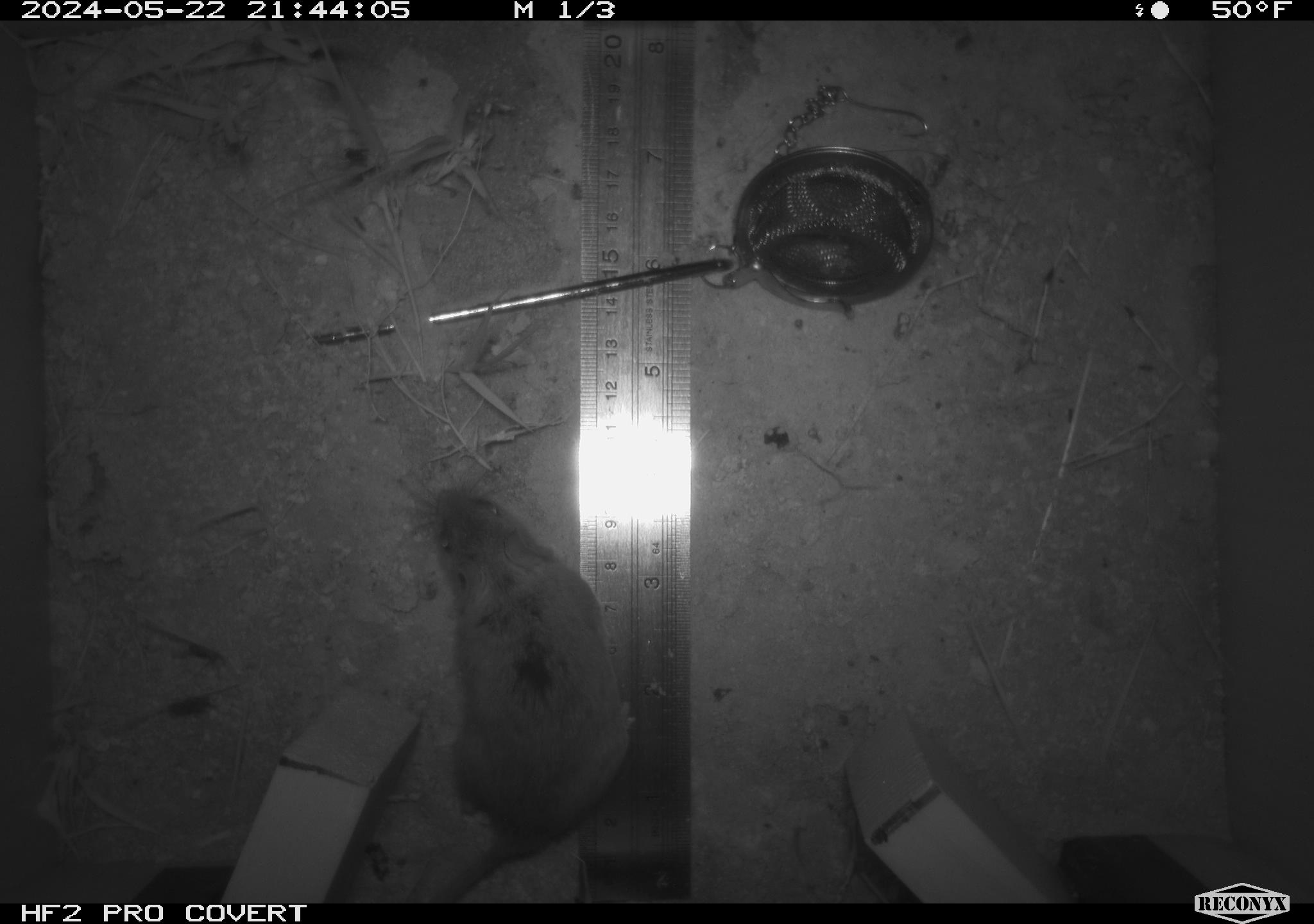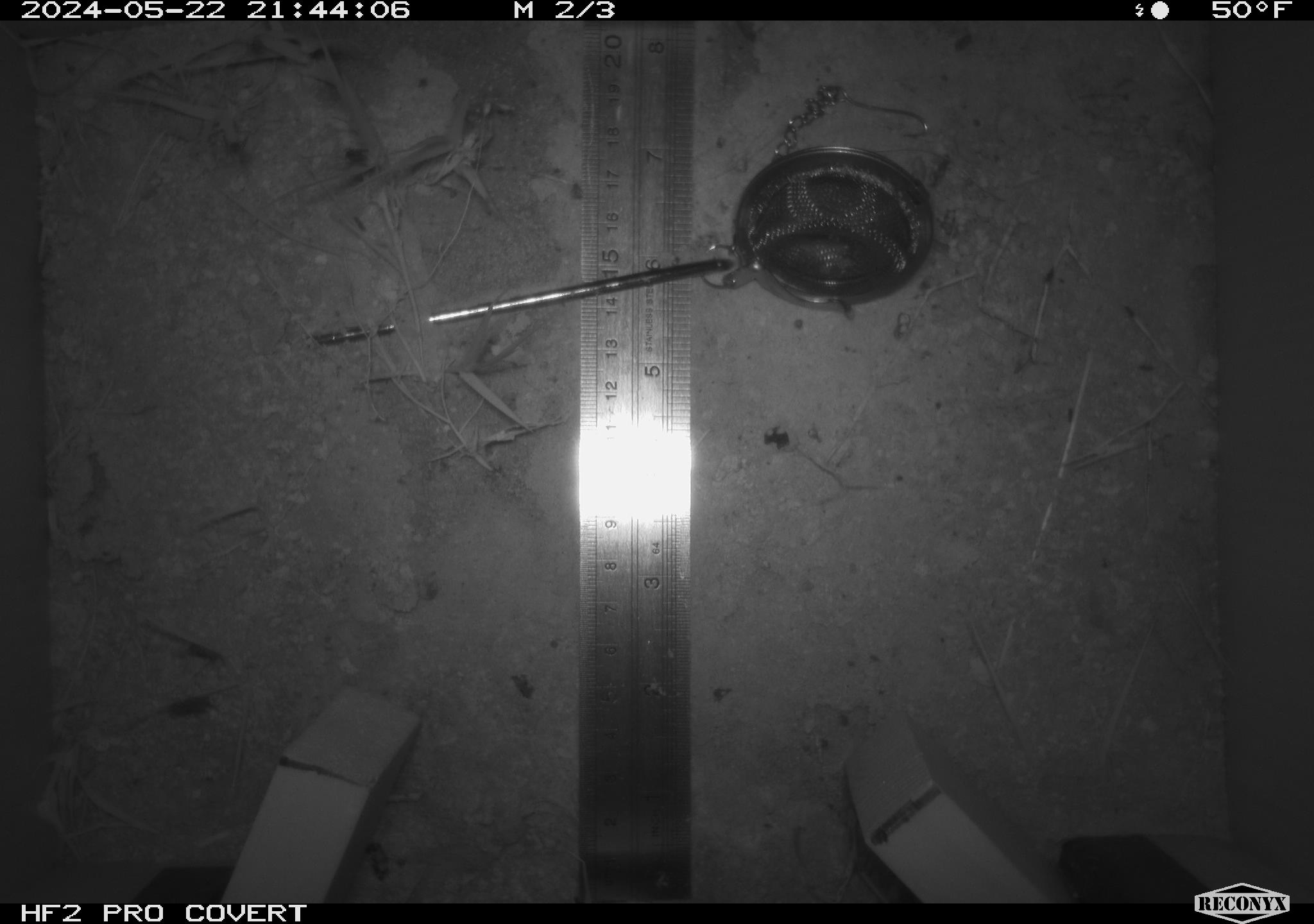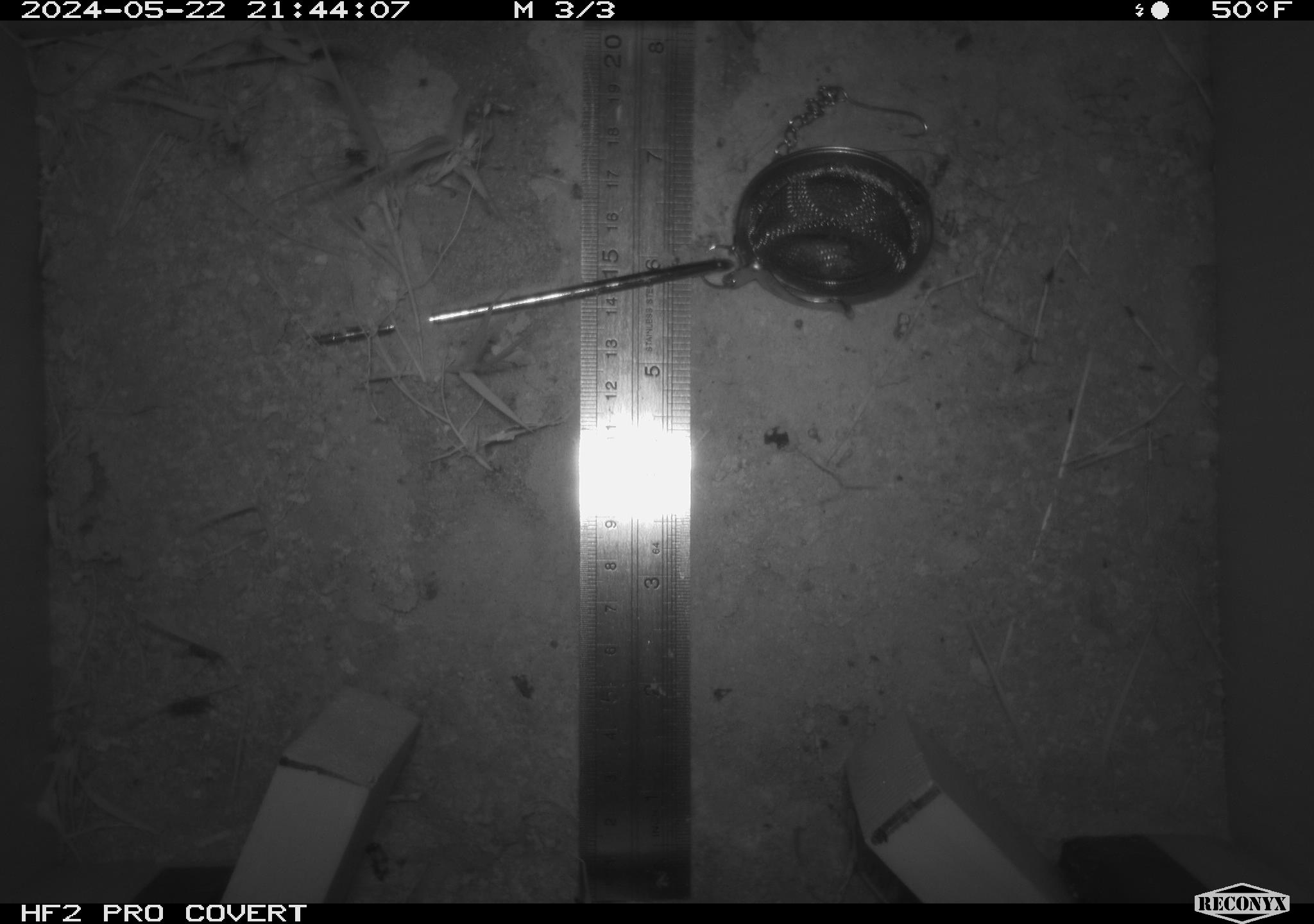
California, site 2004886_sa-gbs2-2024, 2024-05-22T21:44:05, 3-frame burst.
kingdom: Animalia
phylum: Chordata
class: Mammalia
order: Rodentia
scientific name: Rodentia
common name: mouse species